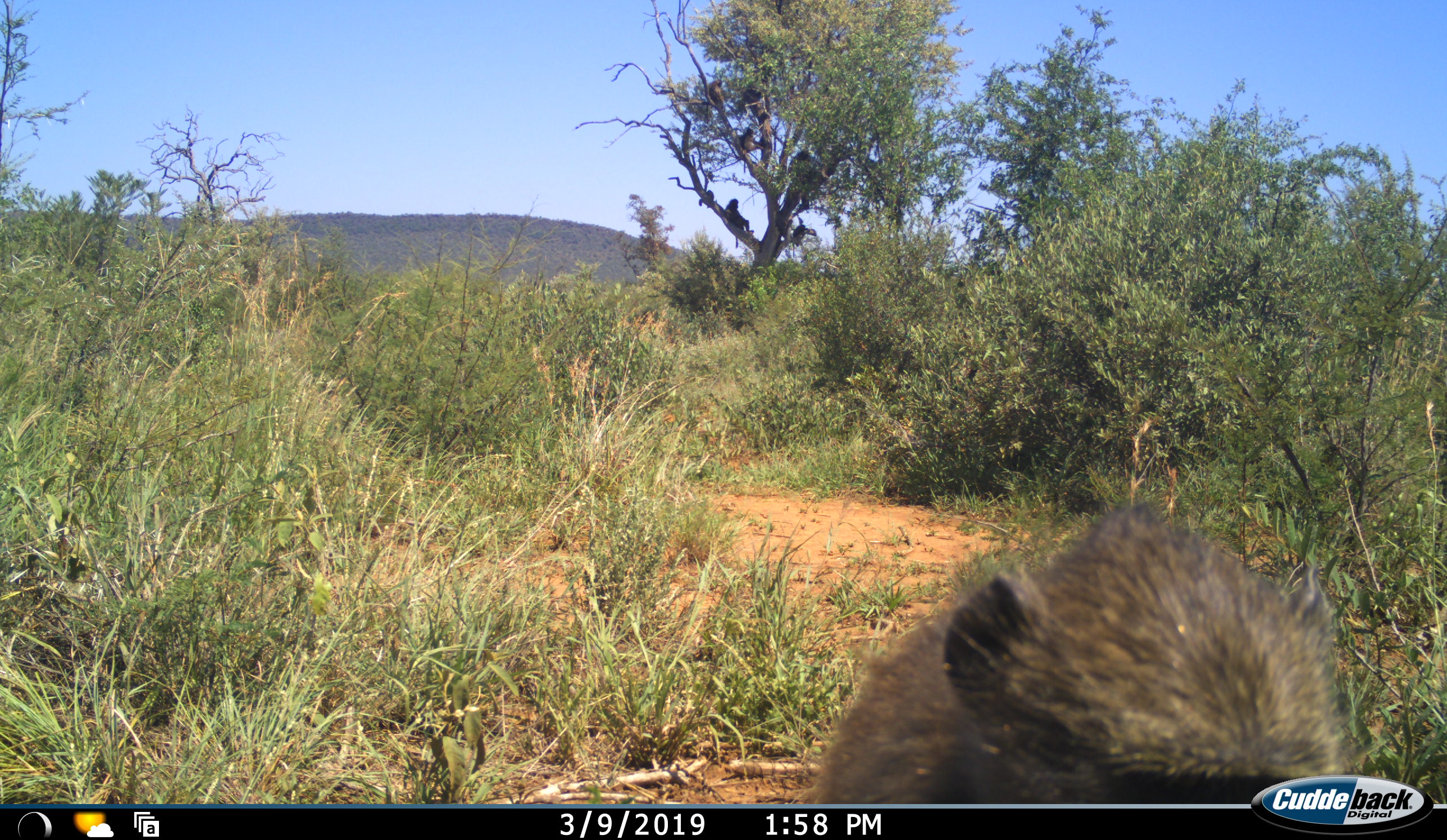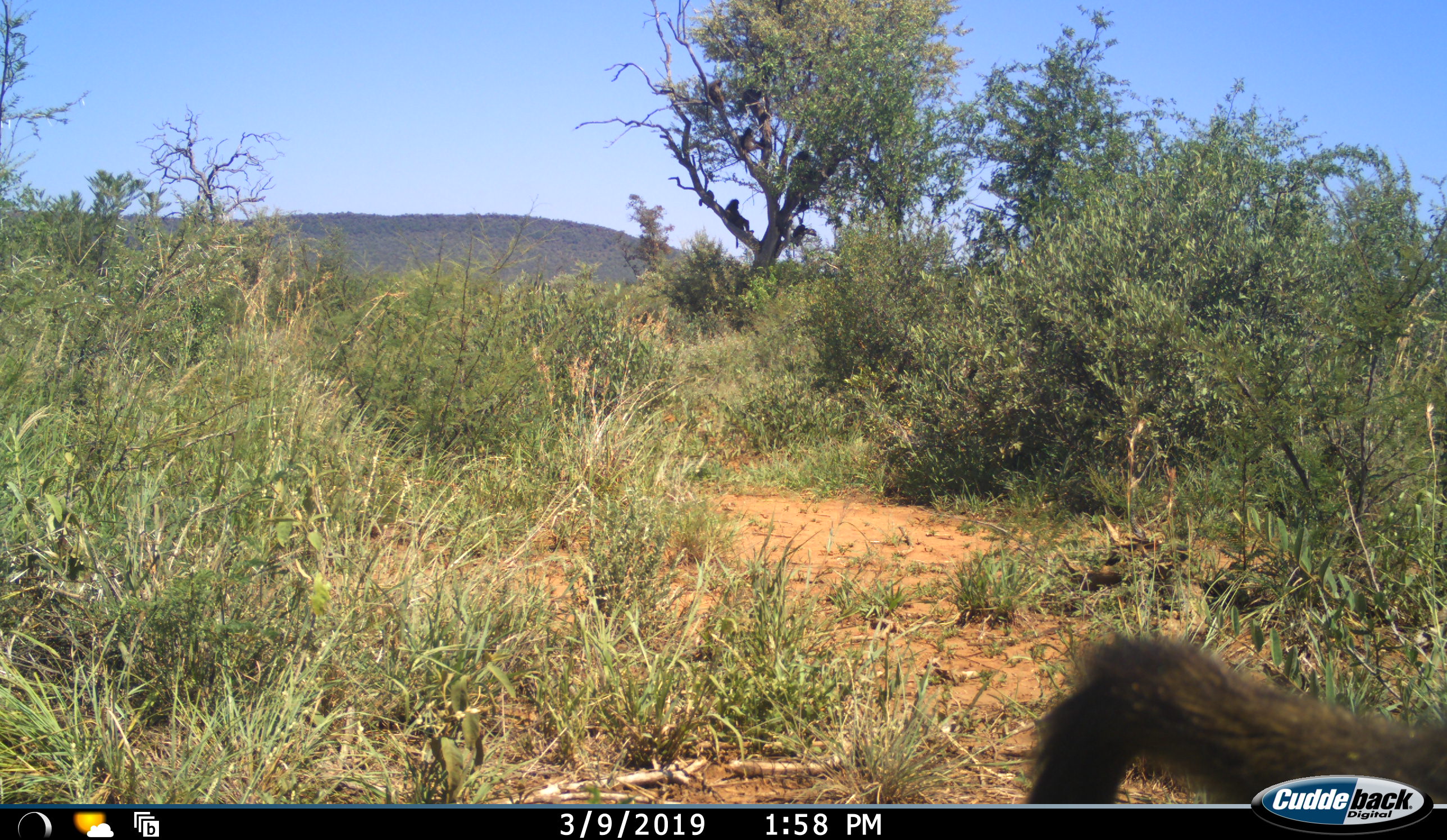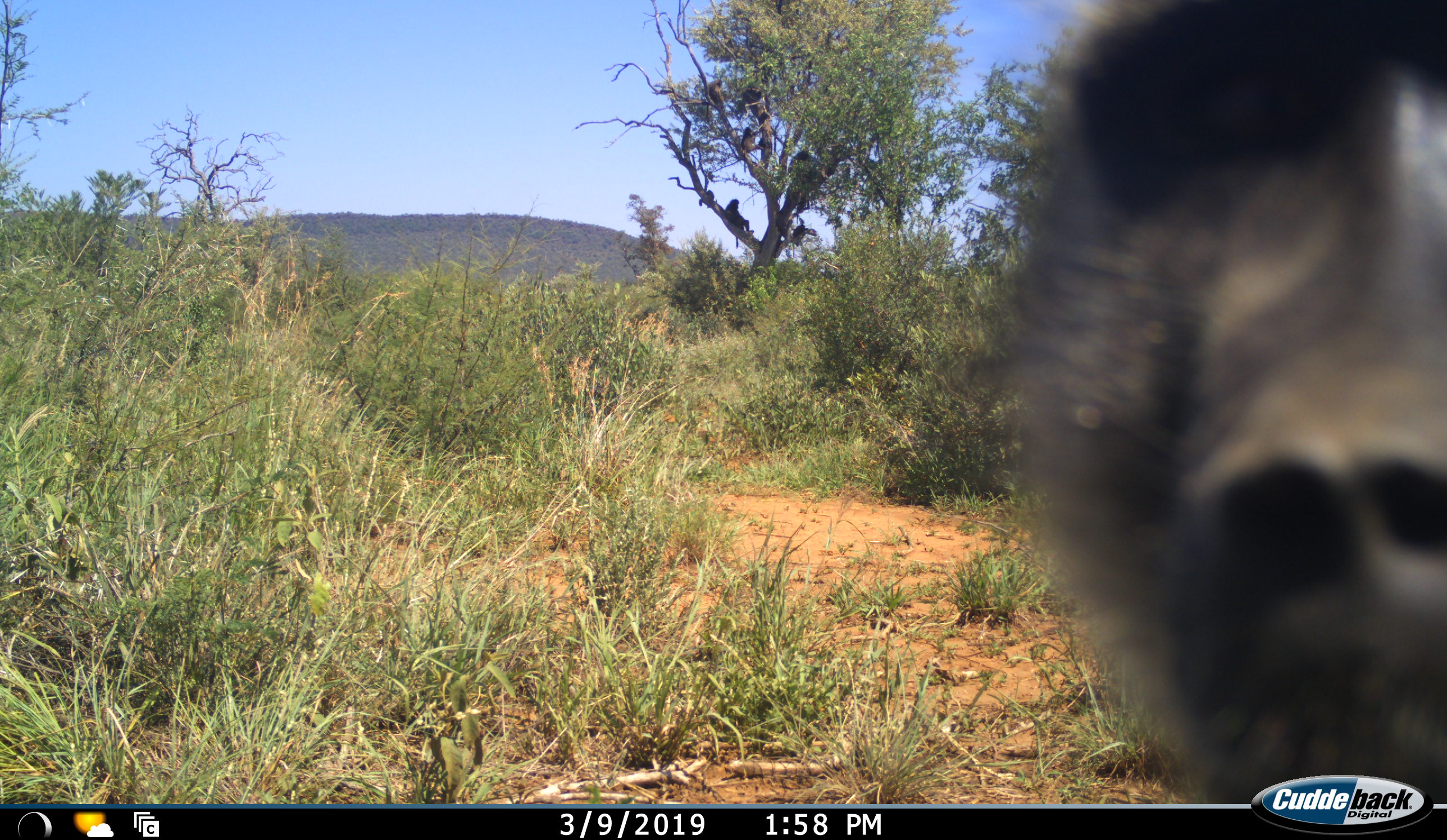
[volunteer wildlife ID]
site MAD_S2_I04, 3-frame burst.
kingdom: Animalia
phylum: Chordata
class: Mammalia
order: Primates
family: Cercopithecidae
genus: Papio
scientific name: Papio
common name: baboon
Baboon (Papio), count 1. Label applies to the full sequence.